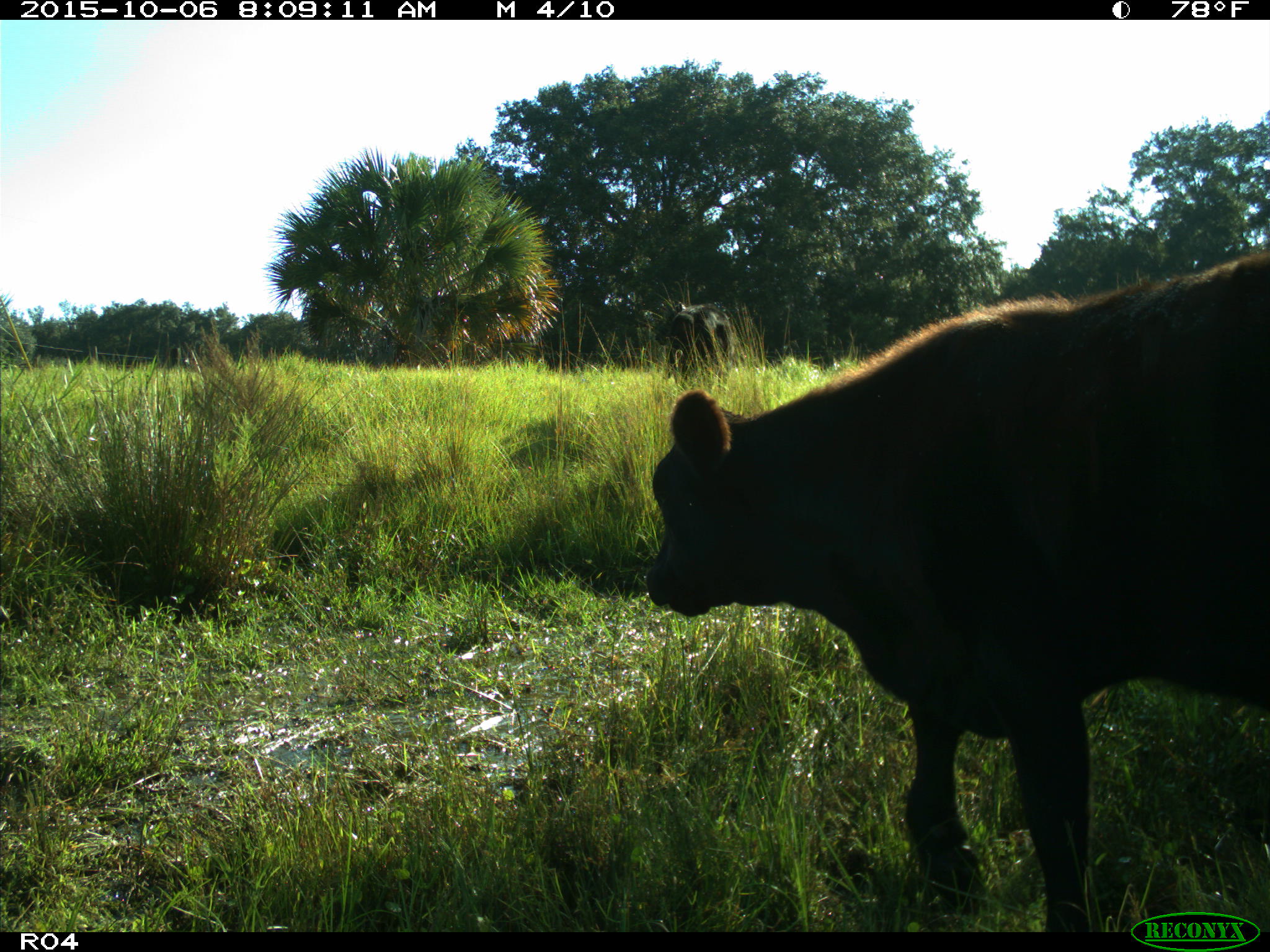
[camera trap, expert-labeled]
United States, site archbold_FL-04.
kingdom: Animalia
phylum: Chordata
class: Mammalia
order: Artiodactyla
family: Bovidae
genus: Bos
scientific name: Bos taurus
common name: domestic cow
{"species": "Bos taurus (domestic cow)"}